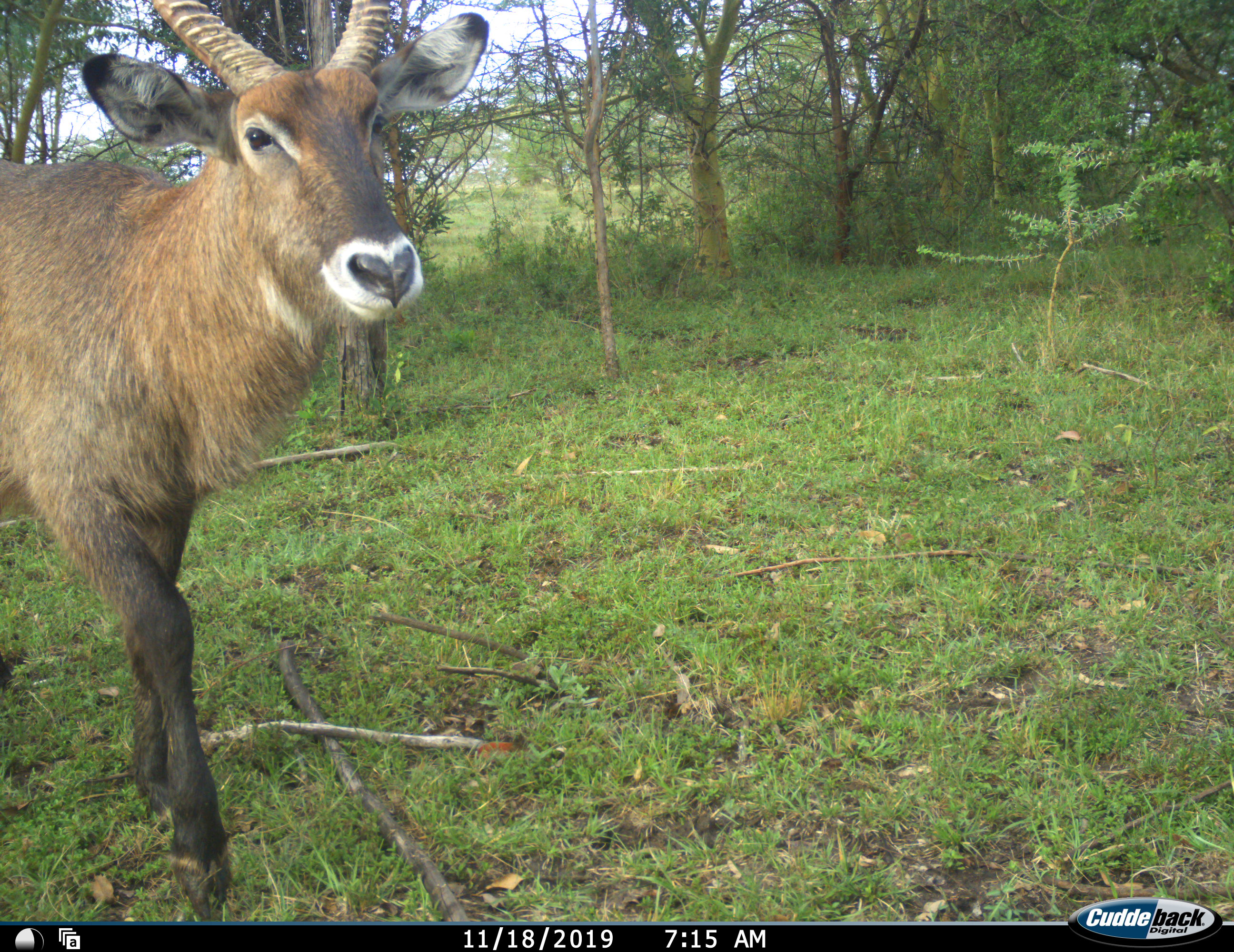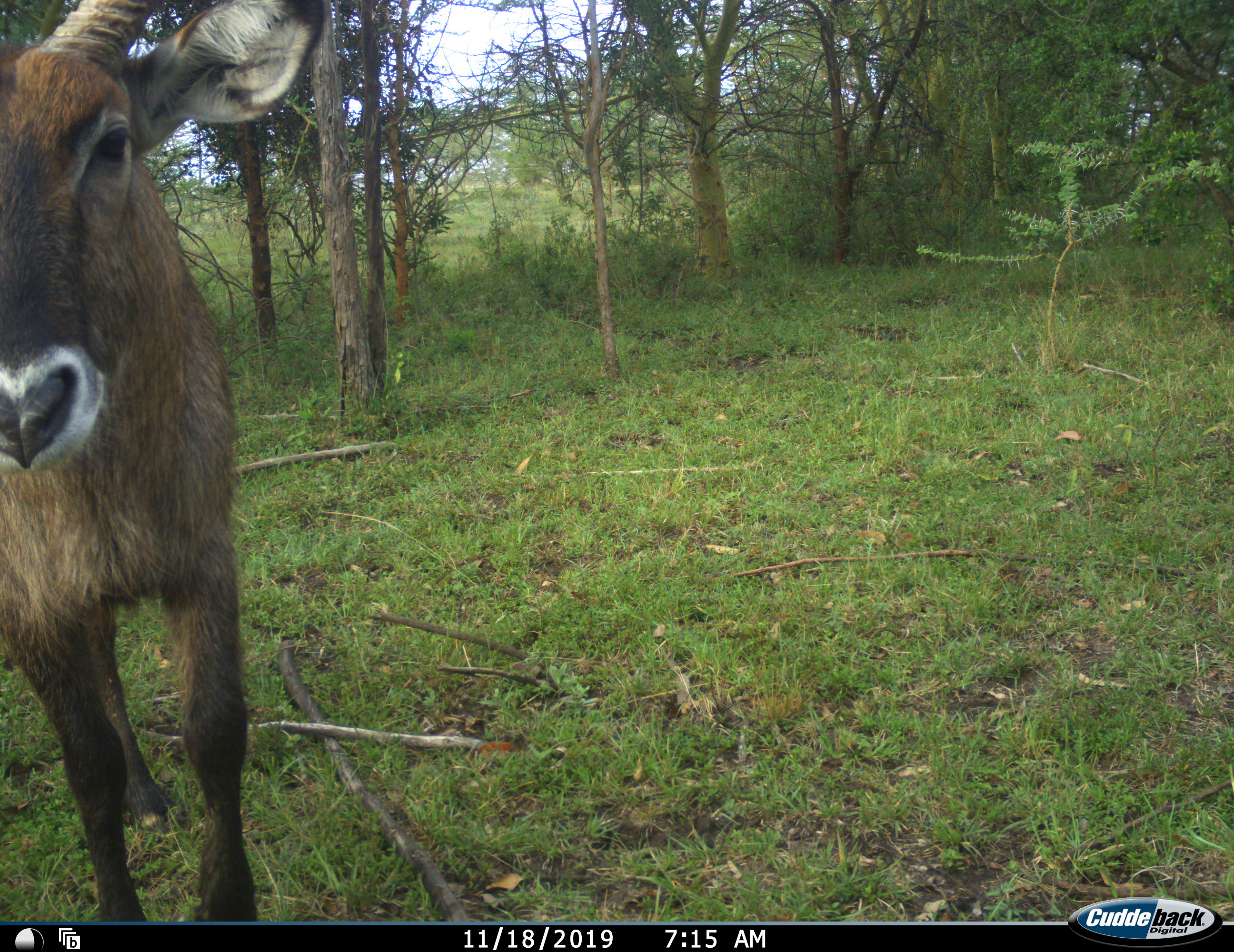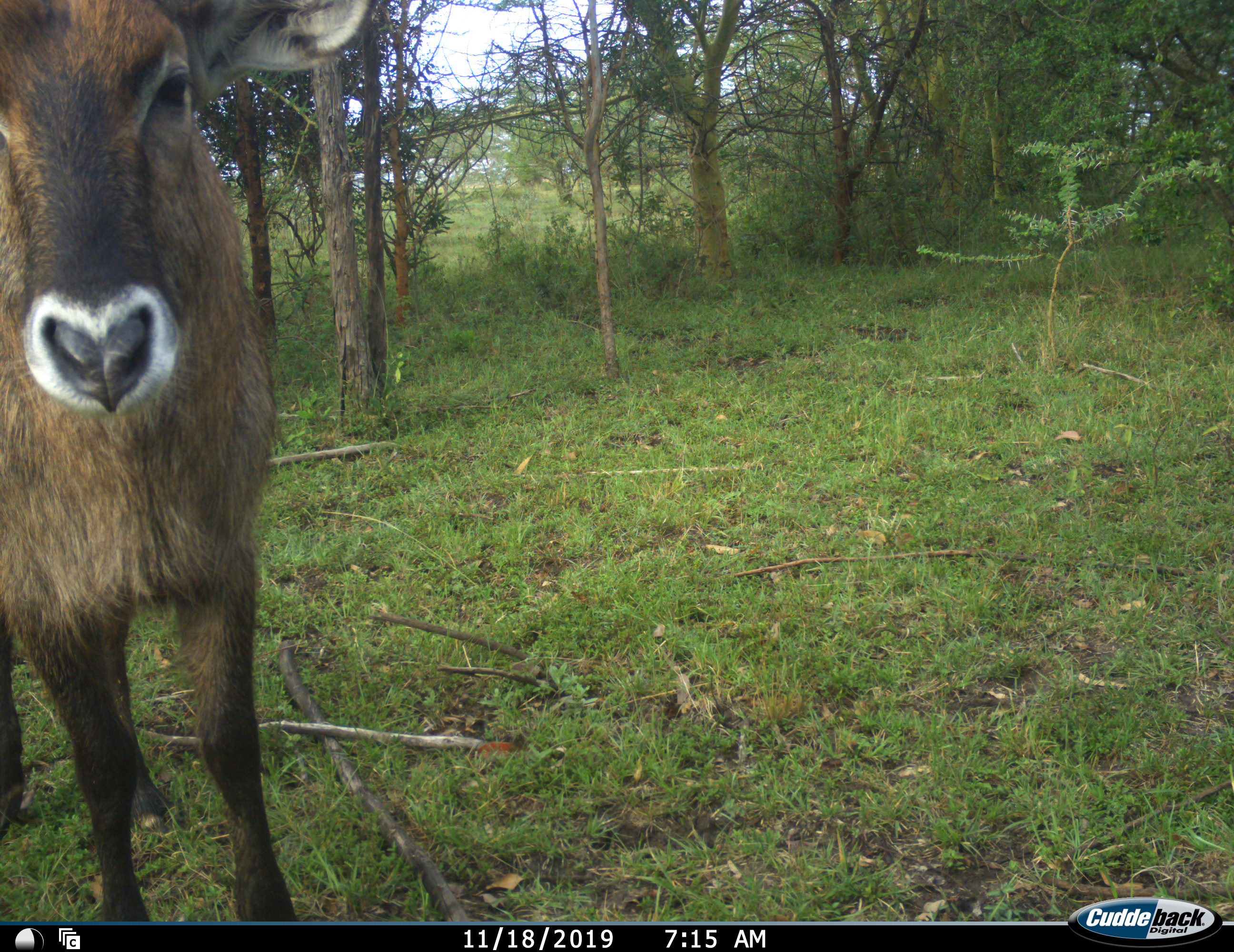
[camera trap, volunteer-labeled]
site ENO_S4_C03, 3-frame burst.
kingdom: Animalia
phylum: Chordata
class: Mammalia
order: Artiodactyla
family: Bovidae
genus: Kobus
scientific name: Kobus ellipsiprymnus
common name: waterbuck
Waterbuck (Kobus ellipsiprymnus), count 1. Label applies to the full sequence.